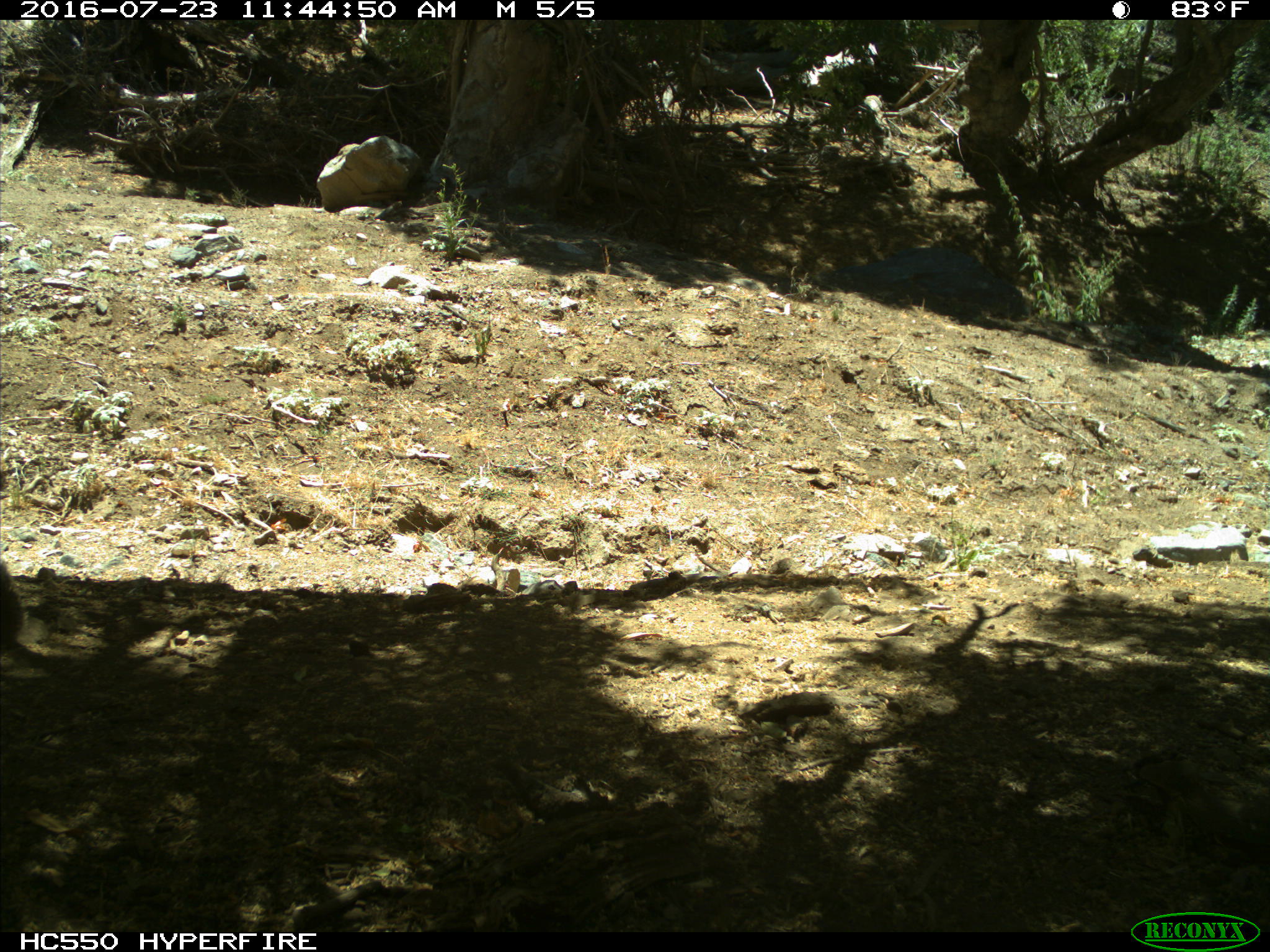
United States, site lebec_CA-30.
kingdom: Animalia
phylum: Chordata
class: Mammalia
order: Rodentia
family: Sciuridae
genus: Otospermophilus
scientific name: Otospermophilus beecheyi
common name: california ground squirrel